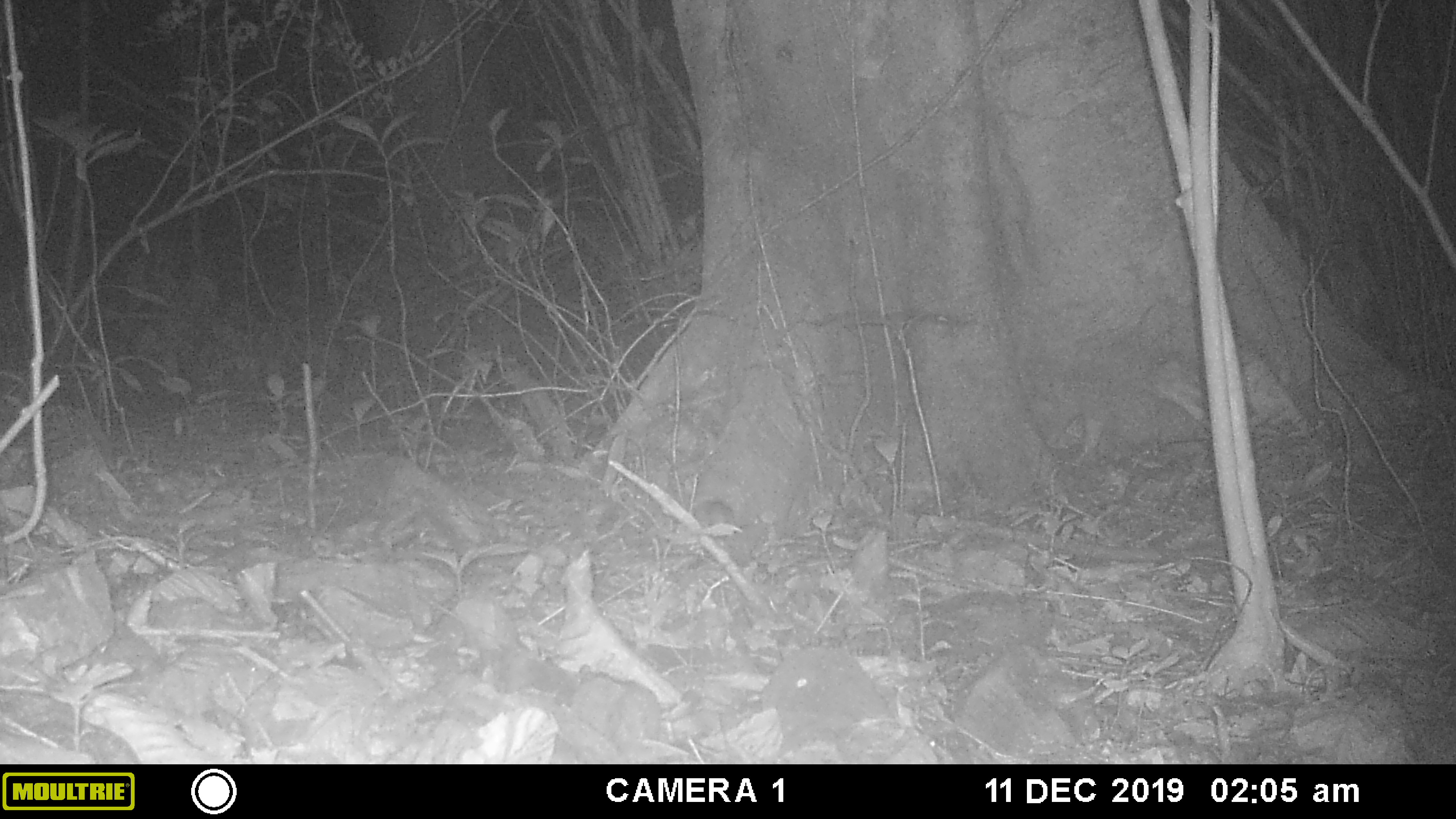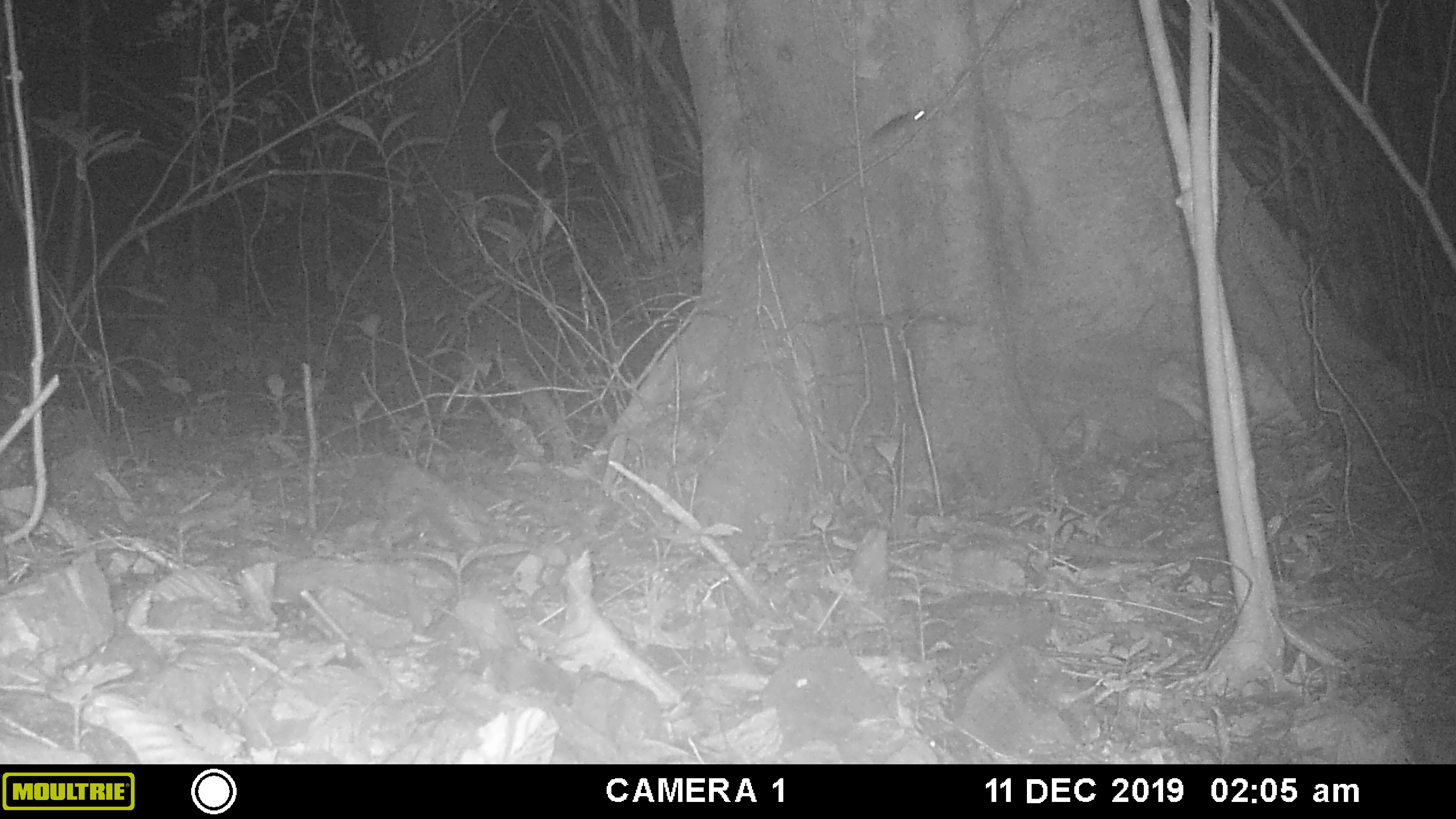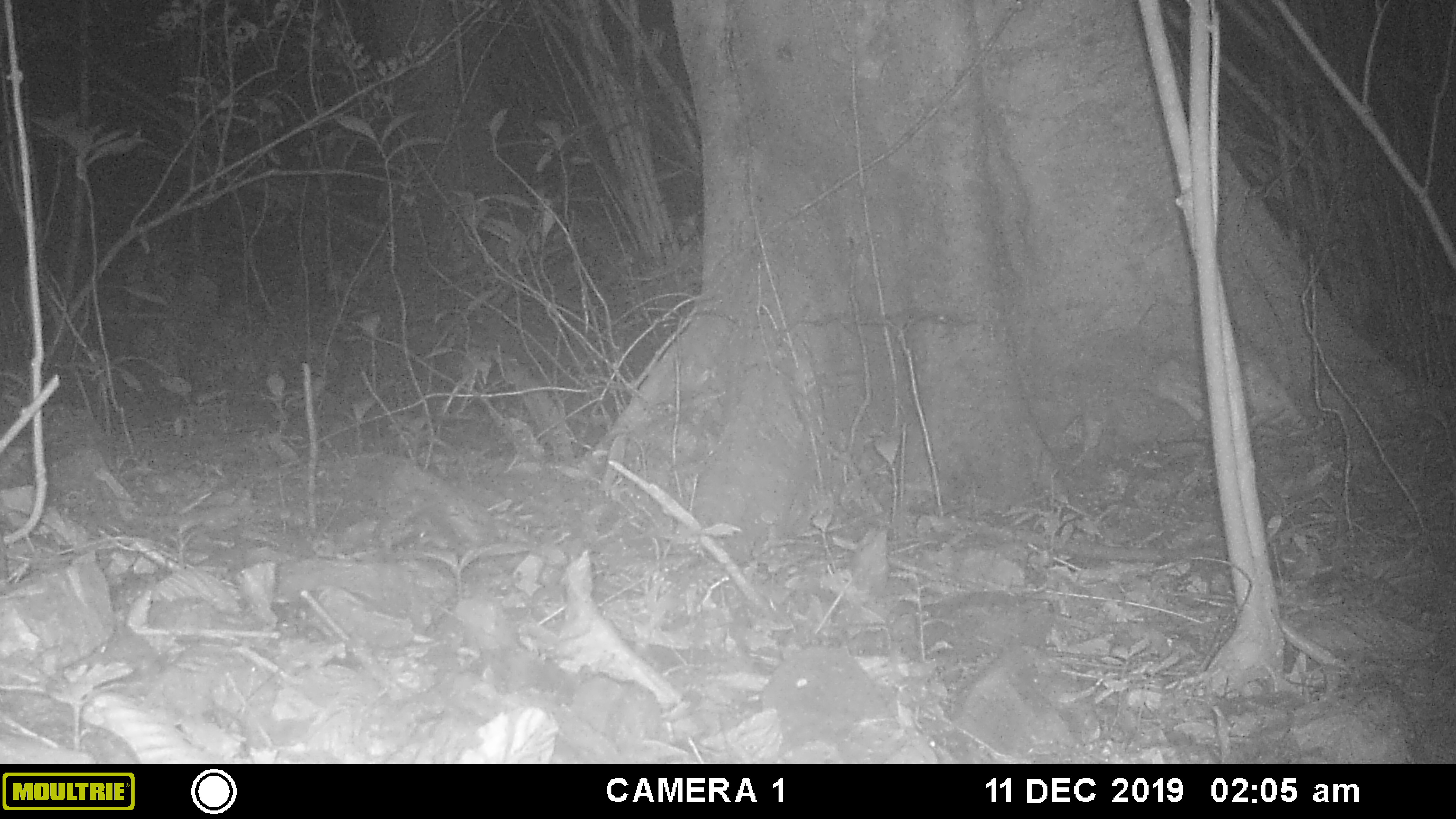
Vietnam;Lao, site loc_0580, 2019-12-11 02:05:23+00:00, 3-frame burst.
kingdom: Animalia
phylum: Chordata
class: Mammalia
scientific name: Mammalia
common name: mammal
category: unidentified small mammal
Unidentified small mammal (mammal) (Mammalia). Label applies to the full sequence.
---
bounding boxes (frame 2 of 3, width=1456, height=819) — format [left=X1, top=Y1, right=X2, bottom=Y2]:
unidentified small mammal: [left=827, top=92, right=926, bottom=153]